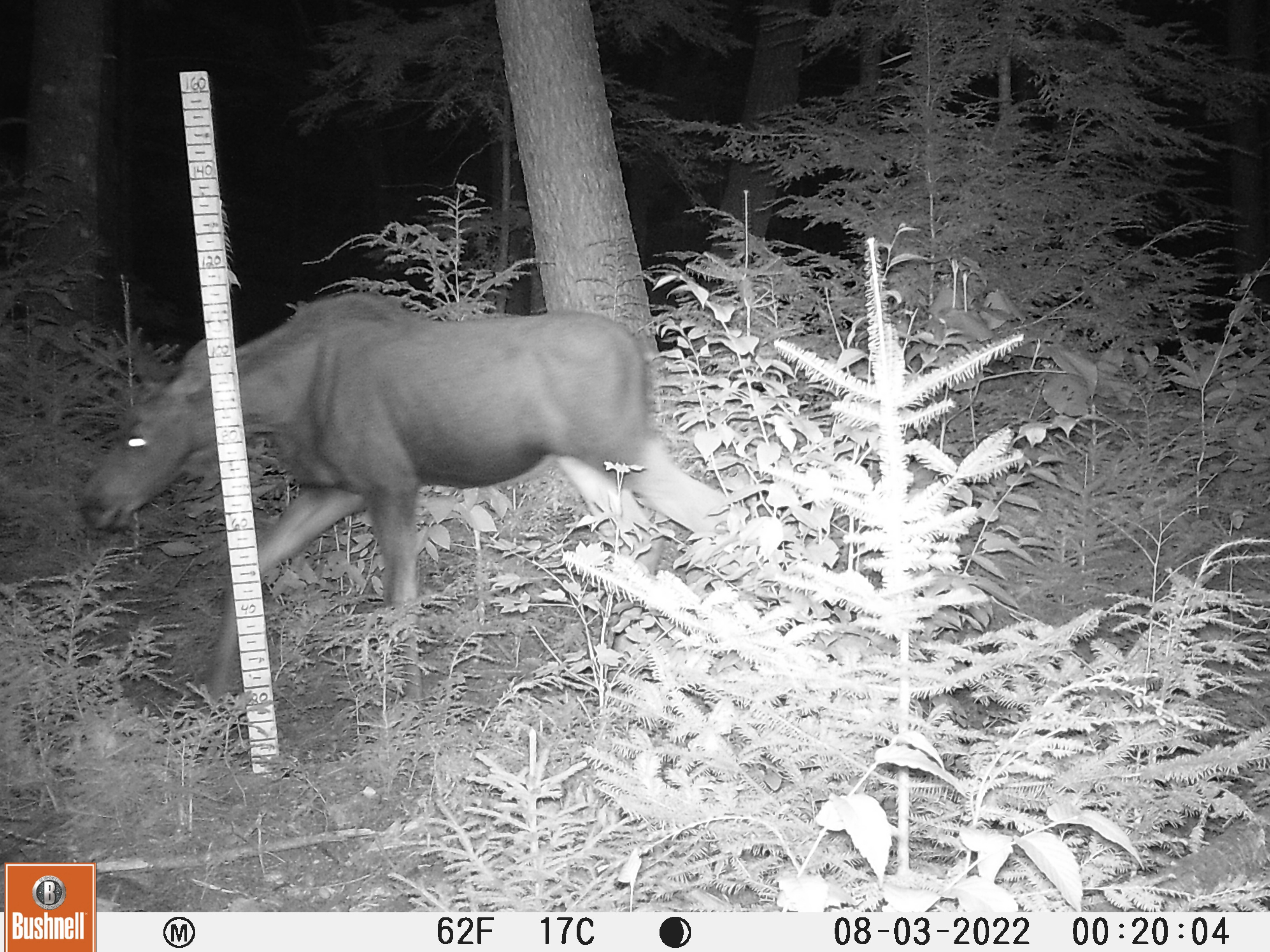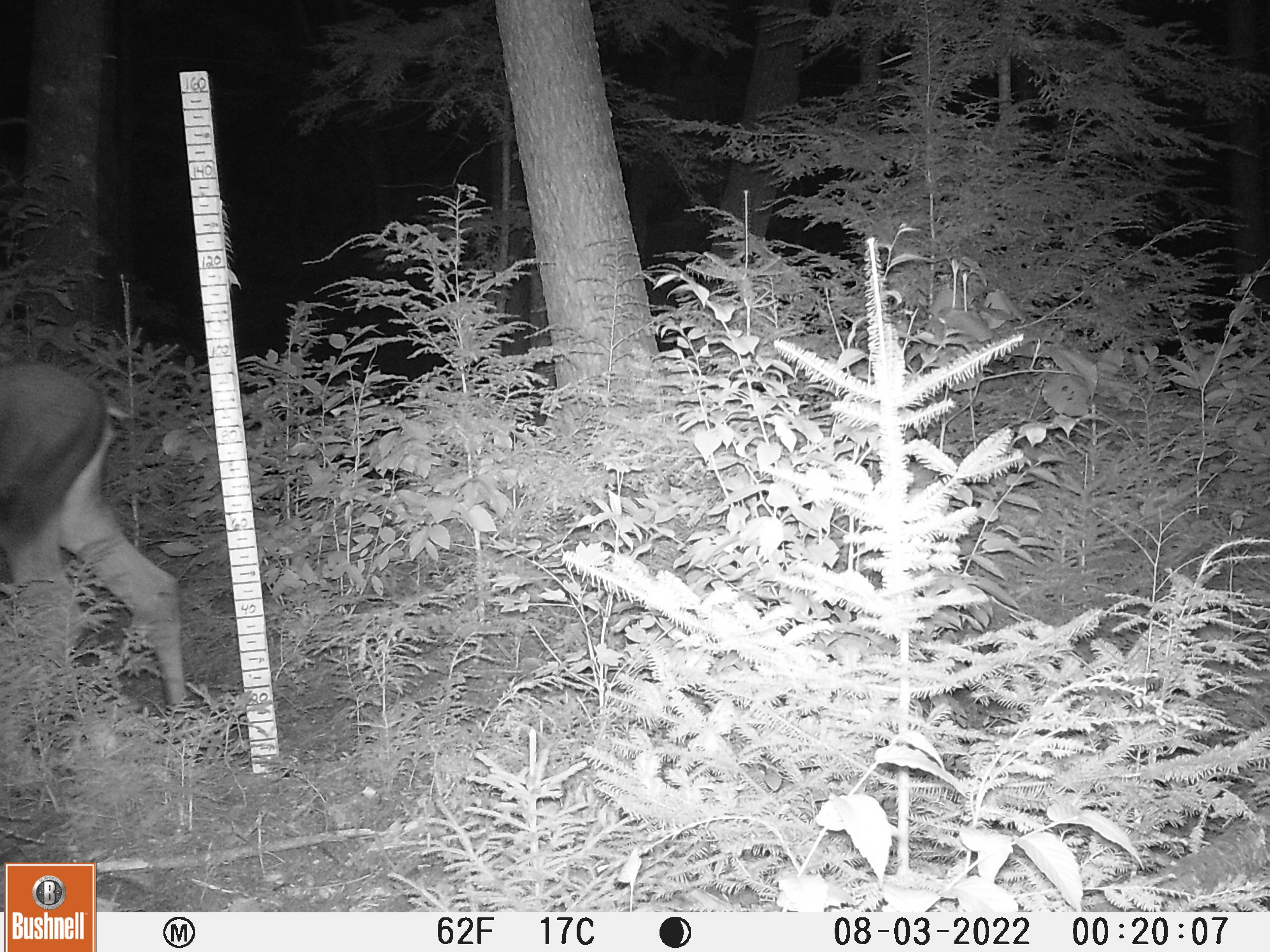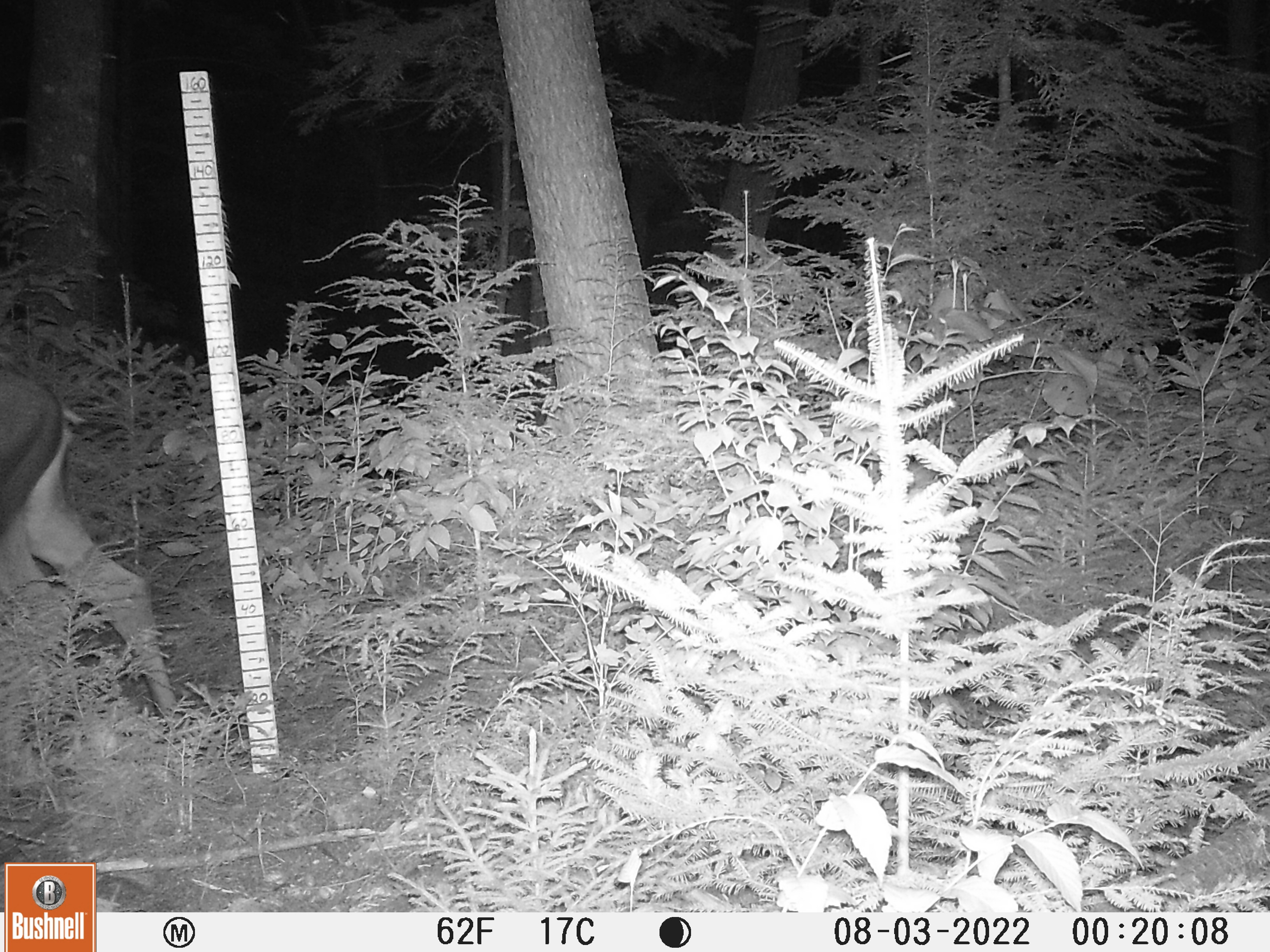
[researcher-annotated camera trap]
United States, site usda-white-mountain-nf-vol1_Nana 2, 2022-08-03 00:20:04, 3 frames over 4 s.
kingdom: Animalia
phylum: Chordata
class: Mammalia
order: Artiodactyla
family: Cervidae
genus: Alces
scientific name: Alces alces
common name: moose